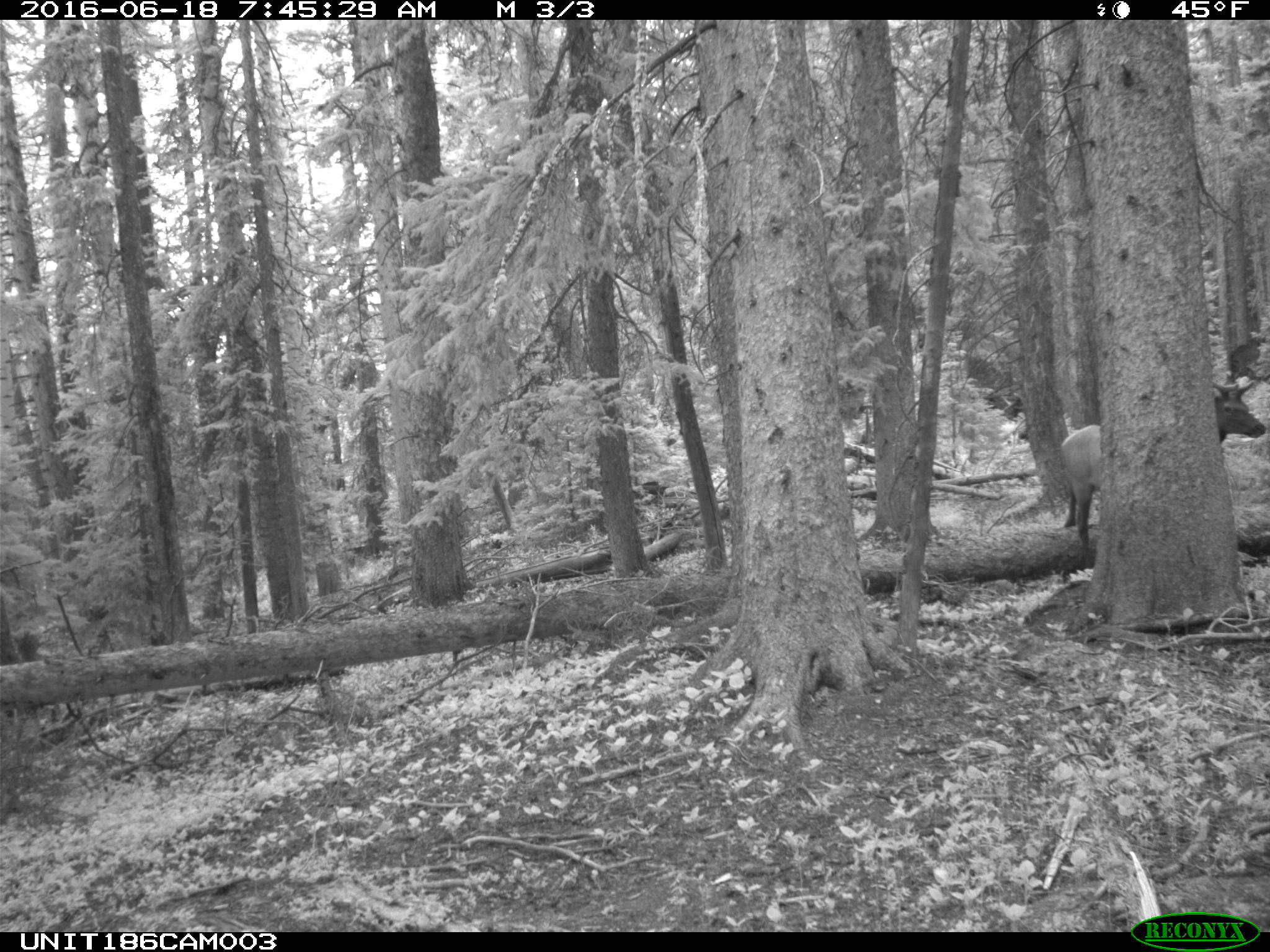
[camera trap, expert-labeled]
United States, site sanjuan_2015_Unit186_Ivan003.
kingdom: Animalia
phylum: Chordata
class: Mammalia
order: Artiodactyla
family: Cervidae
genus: Cervus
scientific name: Cervus elaphus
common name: red deer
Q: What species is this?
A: Cervus elaphus (red deer).